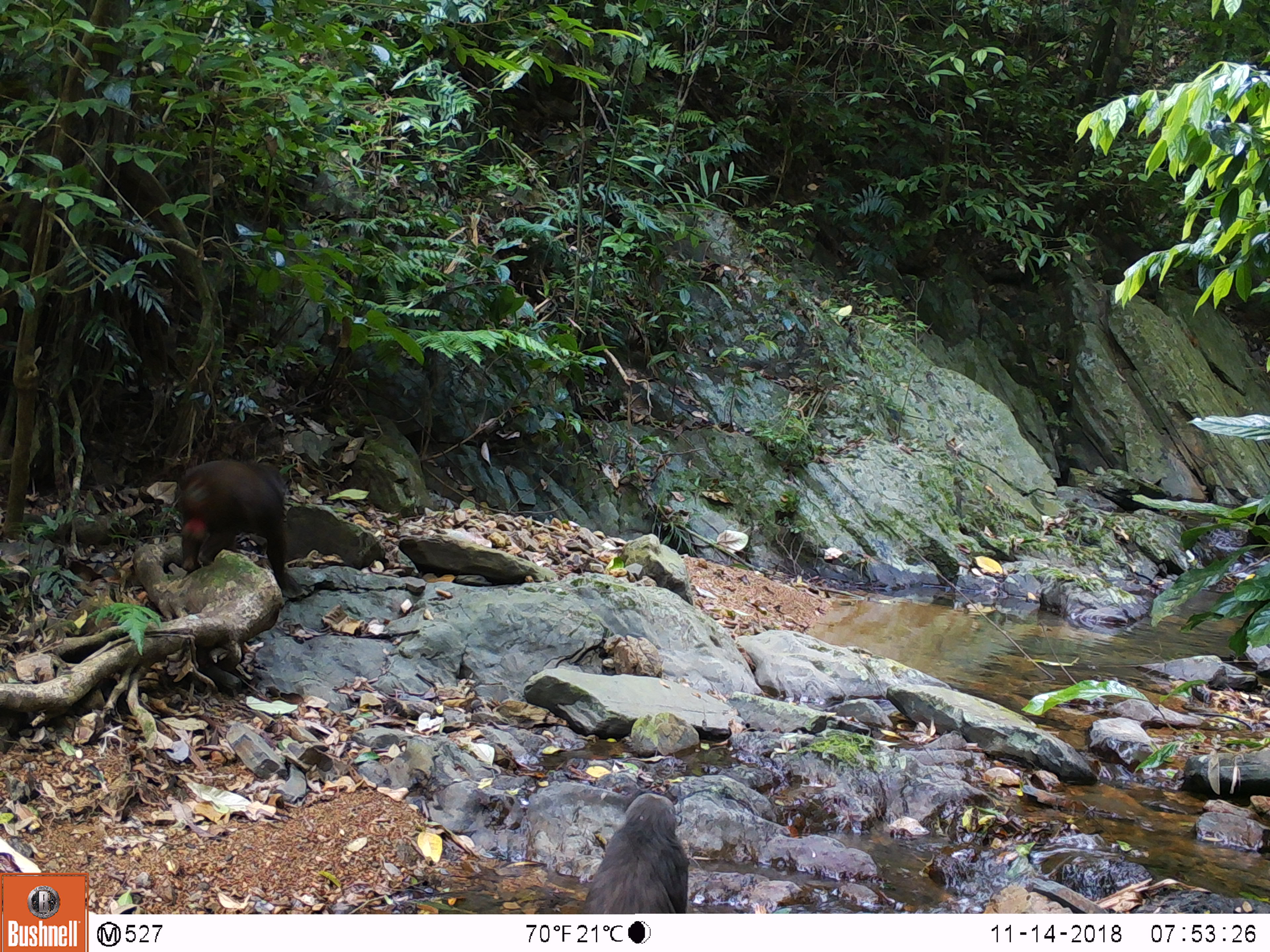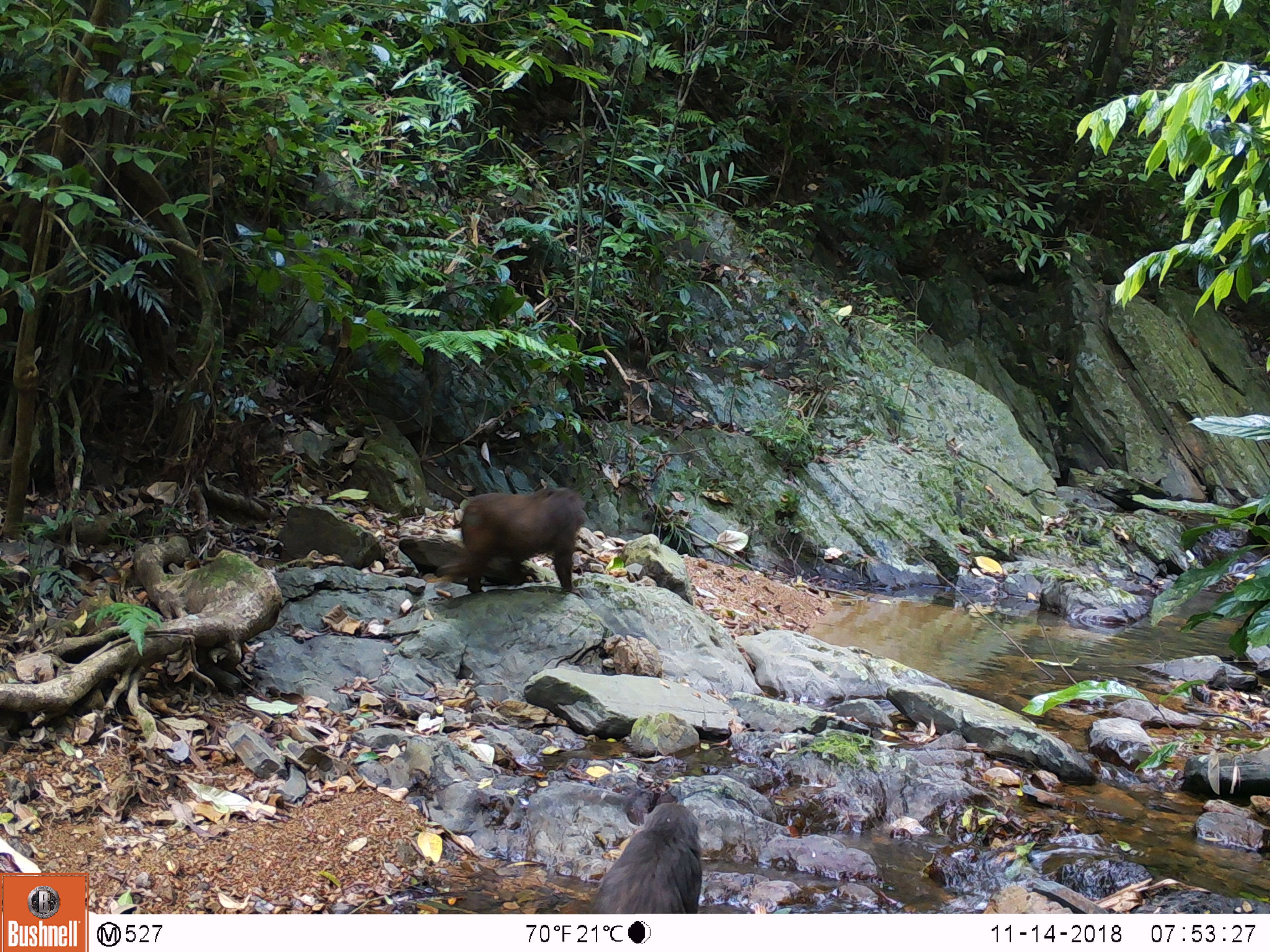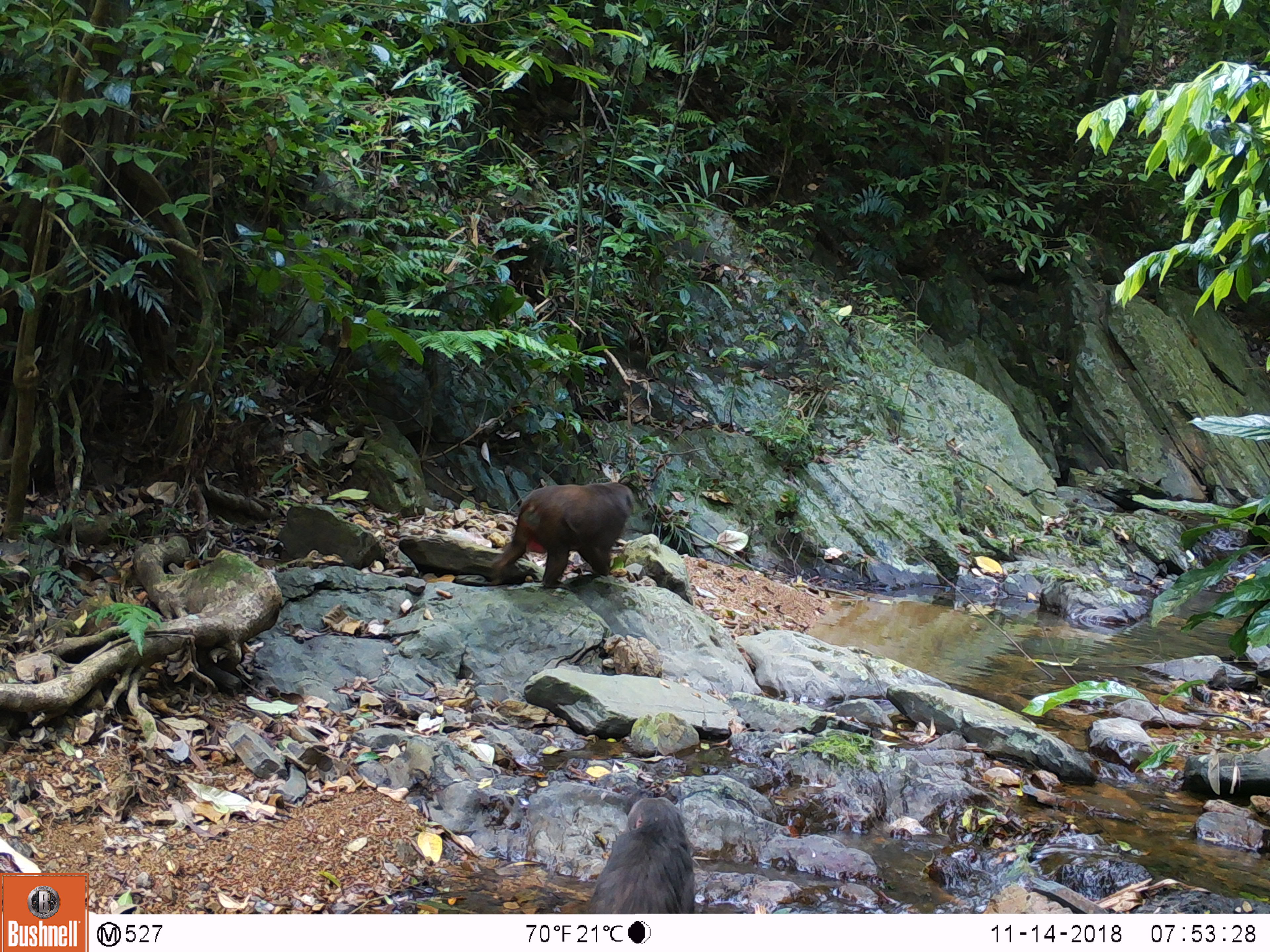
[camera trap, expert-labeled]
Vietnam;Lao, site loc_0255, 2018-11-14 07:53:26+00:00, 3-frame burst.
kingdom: Animalia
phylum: Chordata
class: Mammalia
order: Primates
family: Cercopithecidae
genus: Macaca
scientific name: Macaca arctoides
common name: stump-tailed macaque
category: stump tailed macaque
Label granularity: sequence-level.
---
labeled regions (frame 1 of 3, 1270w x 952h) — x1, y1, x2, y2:
stump tailed macaque: 174, 458, 288, 589; 581, 792, 689, 914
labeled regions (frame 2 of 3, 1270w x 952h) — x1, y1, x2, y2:
stump tailed macaque: 435, 486, 588, 593; 591, 801, 703, 913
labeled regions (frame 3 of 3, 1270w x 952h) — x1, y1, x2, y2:
stump tailed macaque: 490, 480, 637, 587; 585, 796, 695, 913